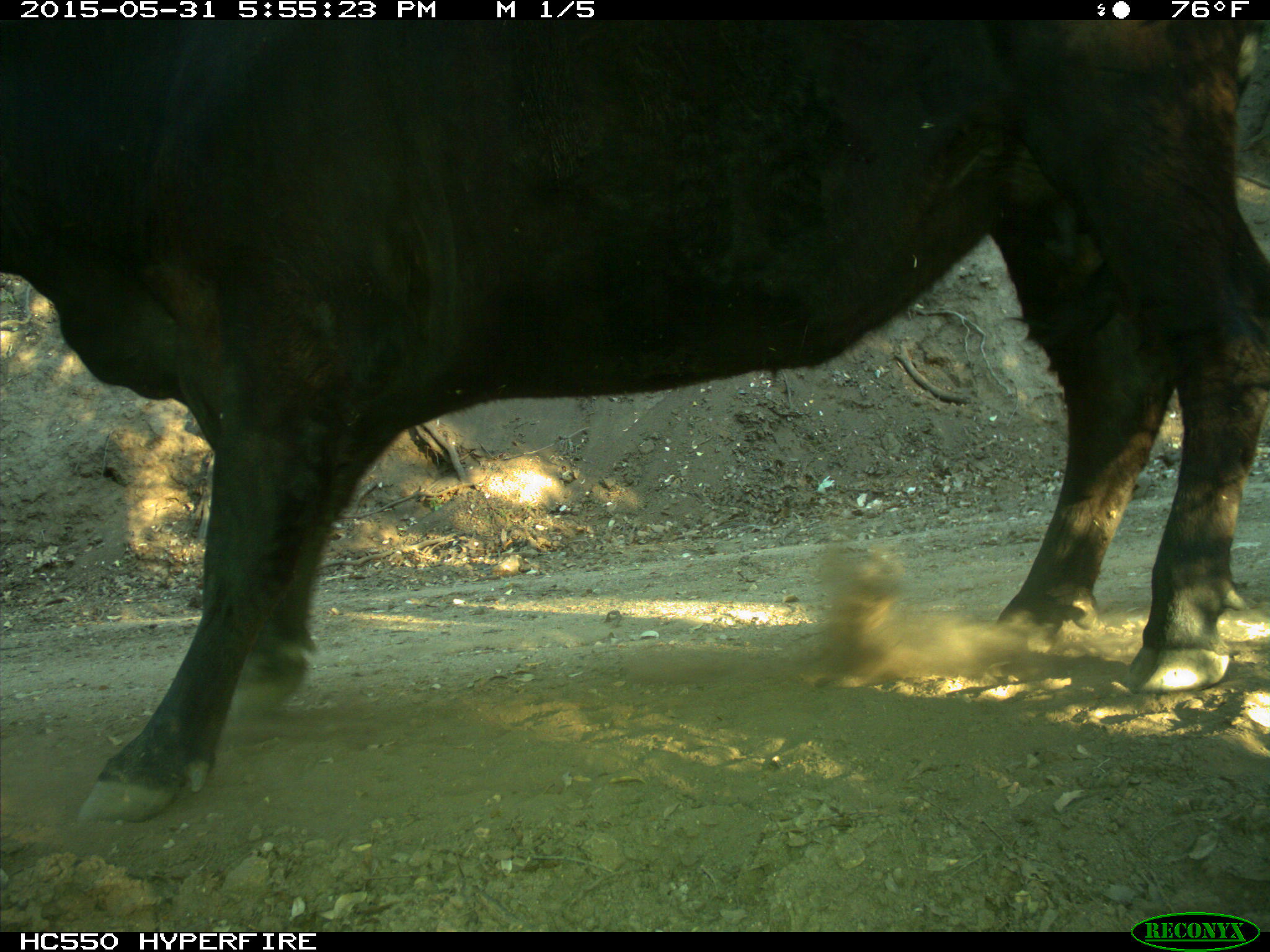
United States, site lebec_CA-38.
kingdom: Animalia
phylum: Chordata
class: Mammalia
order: Artiodactyla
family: Bovidae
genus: Bos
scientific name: Bos taurus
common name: domestic cow